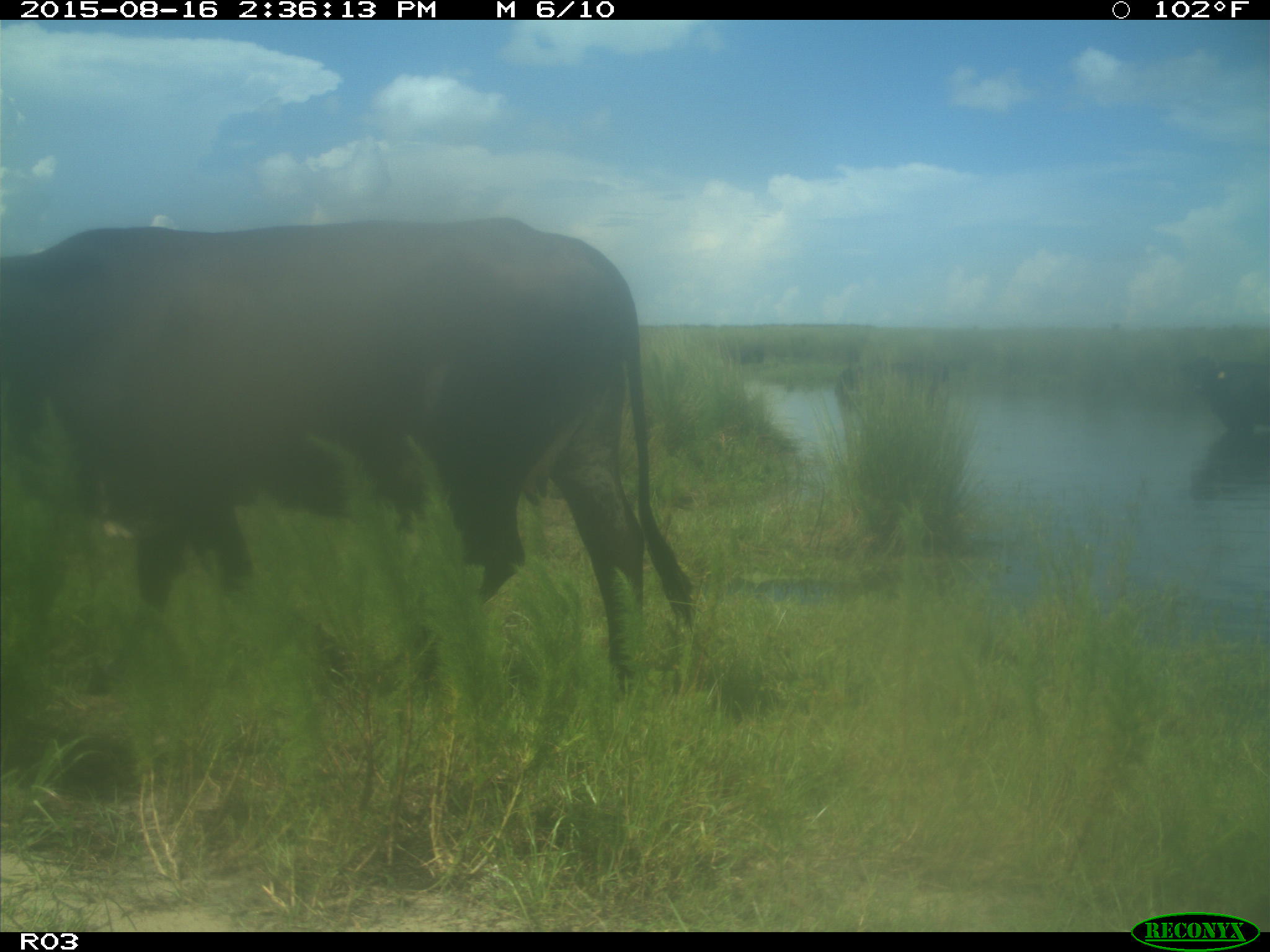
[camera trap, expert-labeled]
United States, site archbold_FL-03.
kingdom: Animalia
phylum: Chordata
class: Mammalia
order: Artiodactyla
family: Bovidae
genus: Bos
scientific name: Bos taurus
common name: domestic cow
Bos taurus (domestic cow).